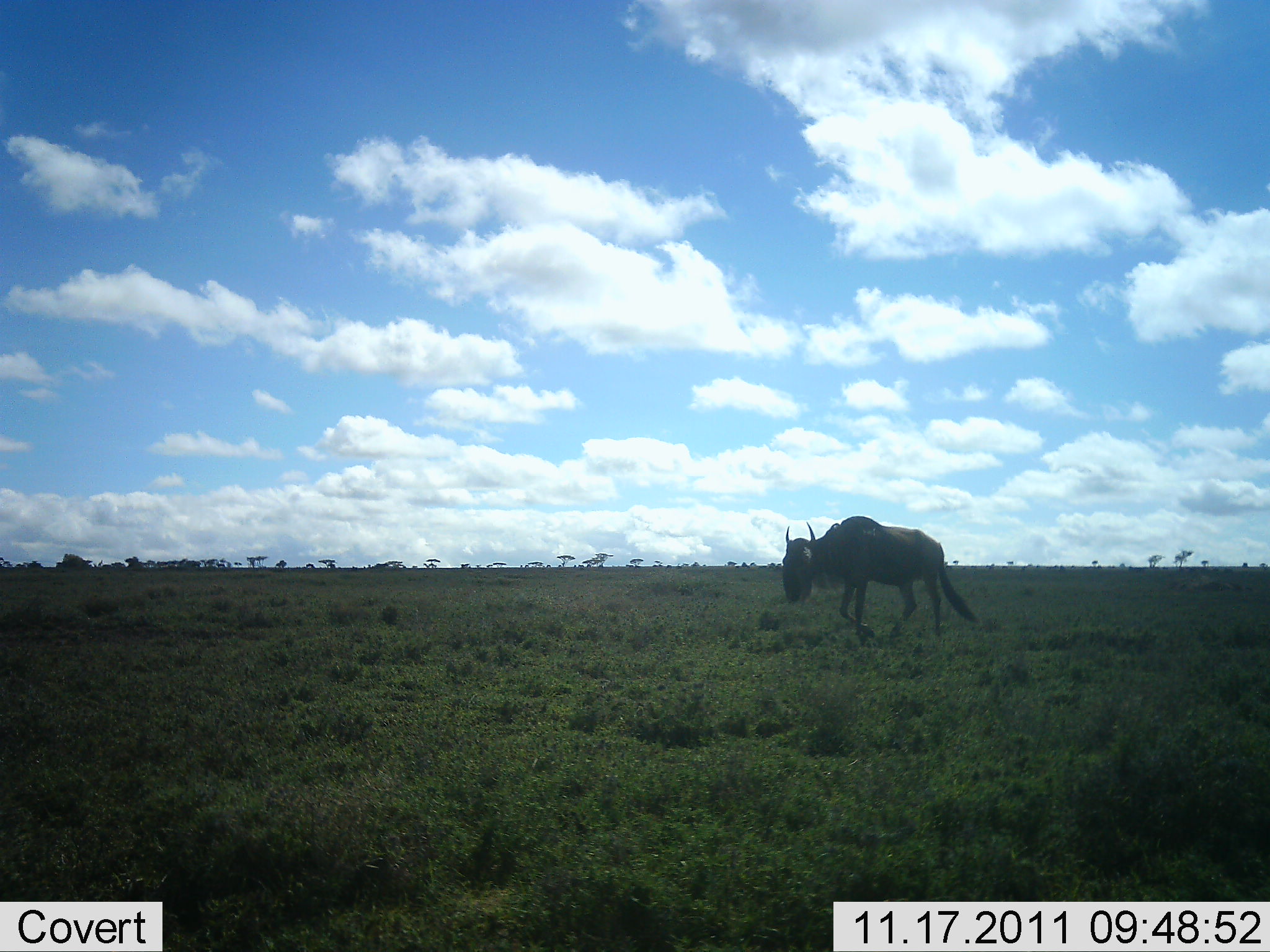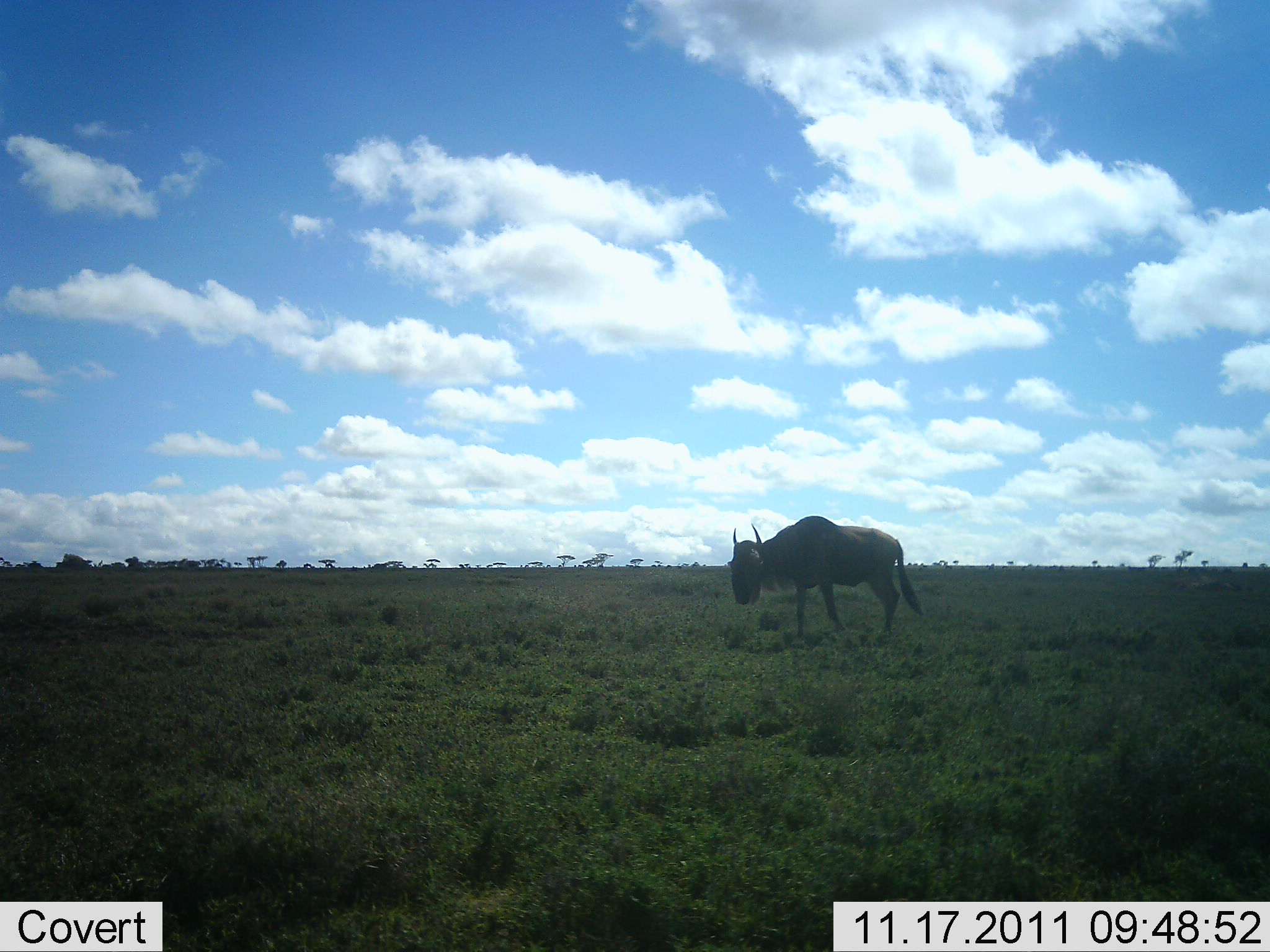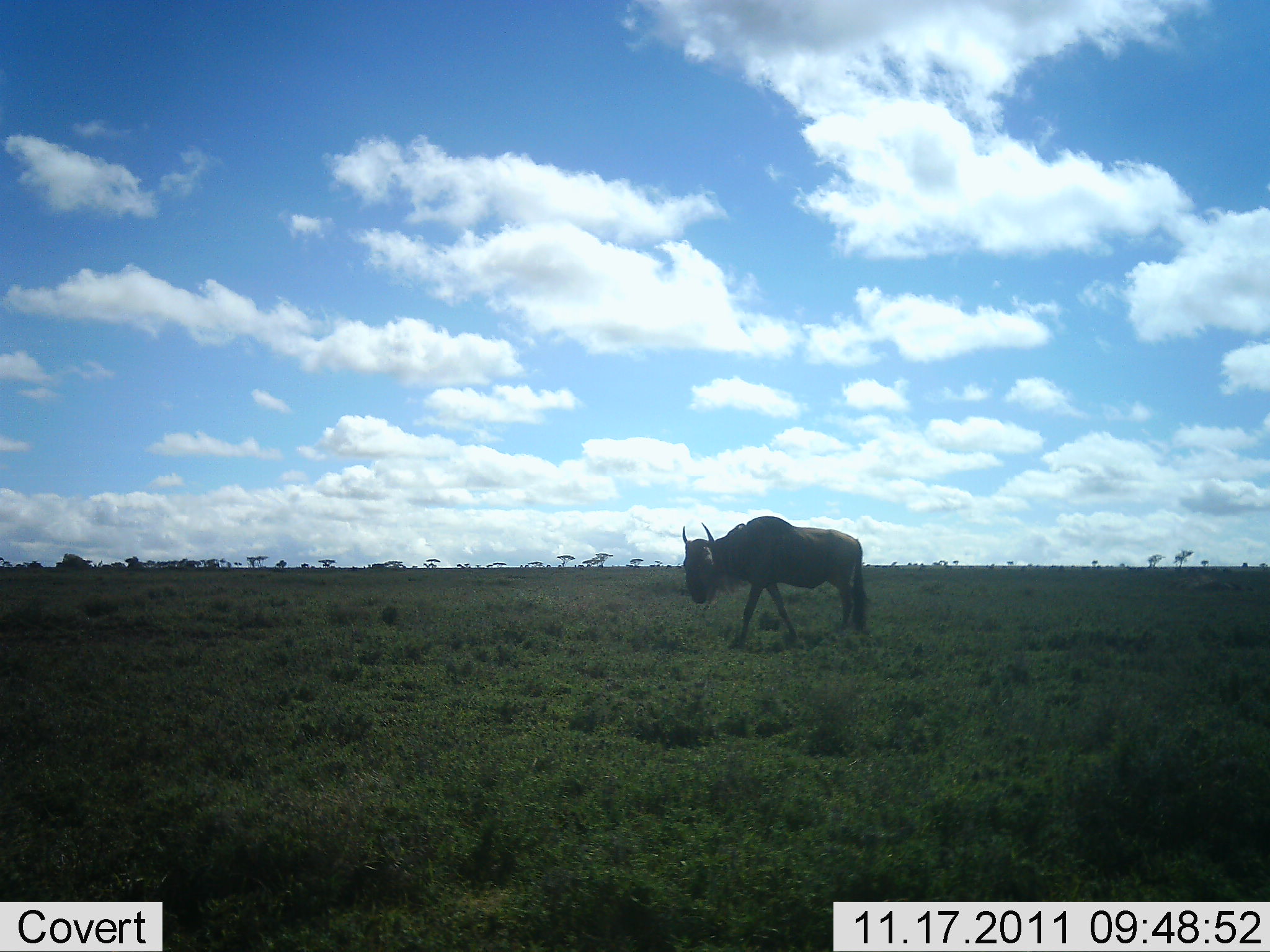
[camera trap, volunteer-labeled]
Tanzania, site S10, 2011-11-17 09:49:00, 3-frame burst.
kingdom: Animalia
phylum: Chordata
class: Mammalia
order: Artiodactyla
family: Bovidae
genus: Connochaetes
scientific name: Connochaetes taurinus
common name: blue wildebeest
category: wildebeest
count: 1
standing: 8%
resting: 0%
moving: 92%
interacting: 0%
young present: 0%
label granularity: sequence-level